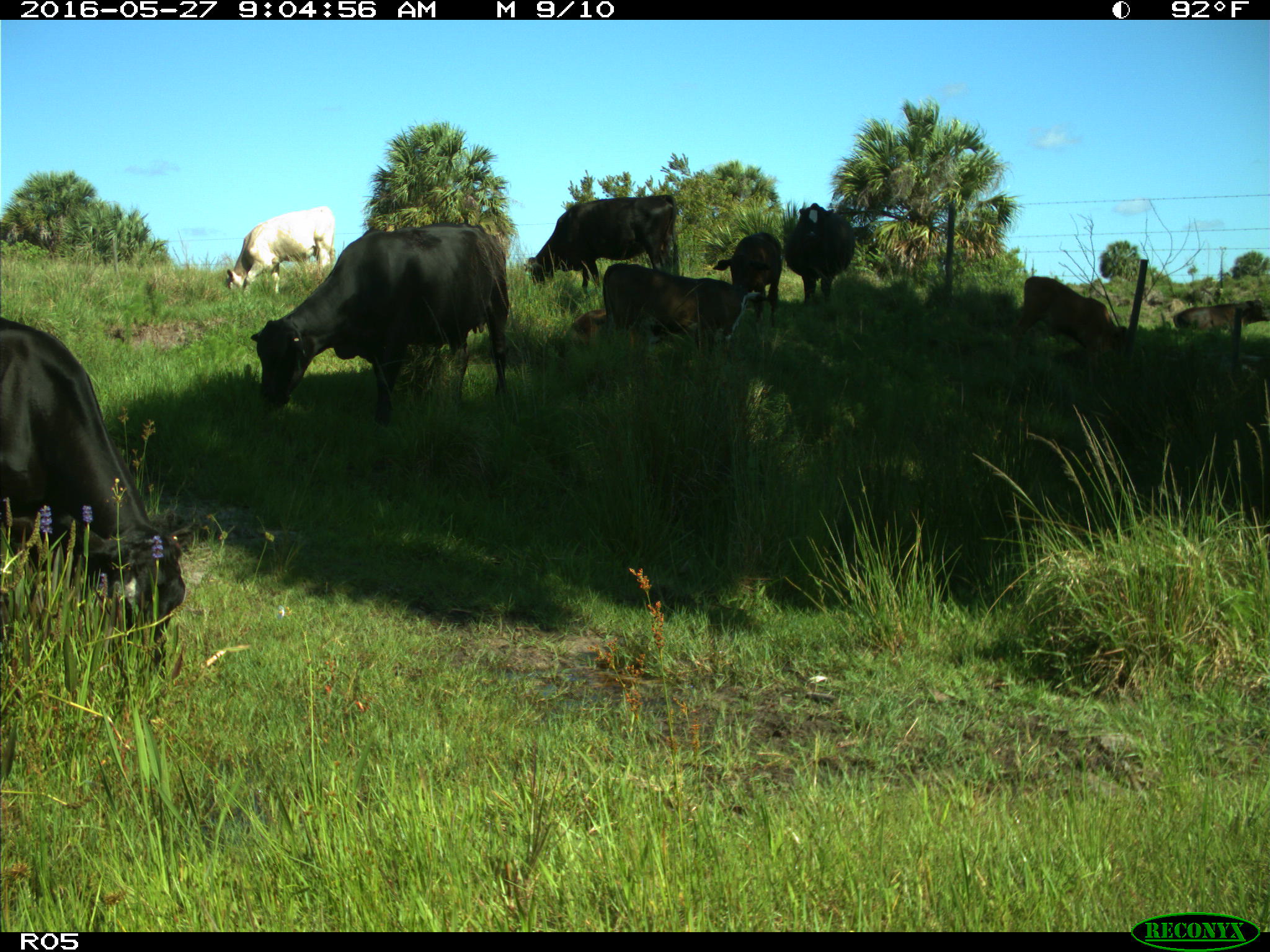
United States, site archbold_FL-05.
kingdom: Animalia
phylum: Chordata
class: Mammalia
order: Artiodactyla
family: Bovidae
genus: Bos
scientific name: Bos taurus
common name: domestic cow